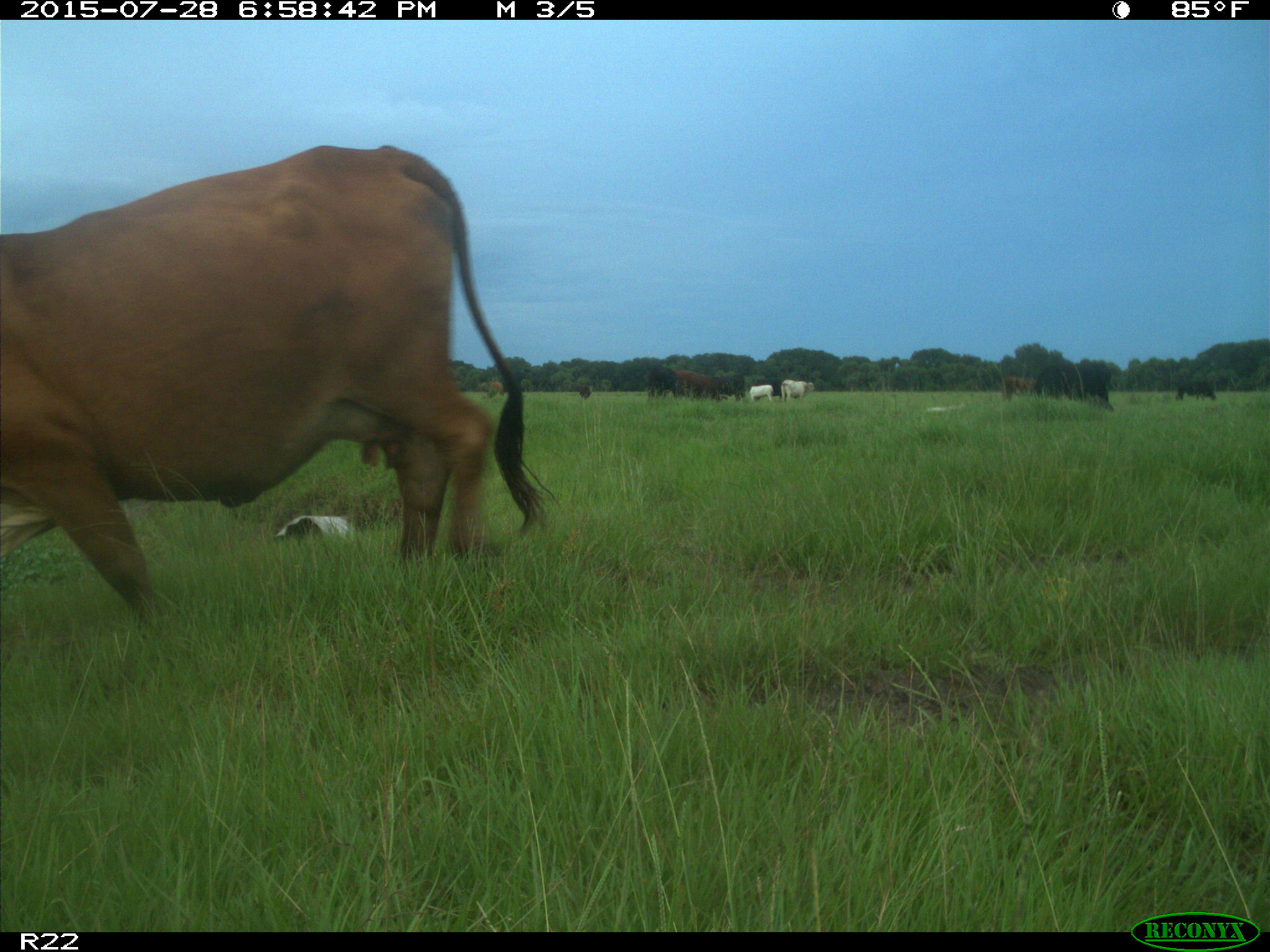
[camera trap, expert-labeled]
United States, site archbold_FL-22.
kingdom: Animalia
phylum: Chordata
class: Mammalia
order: Artiodactyla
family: Bovidae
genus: Bos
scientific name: Bos taurus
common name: domestic cow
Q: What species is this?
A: Bos taurus (domestic cow).